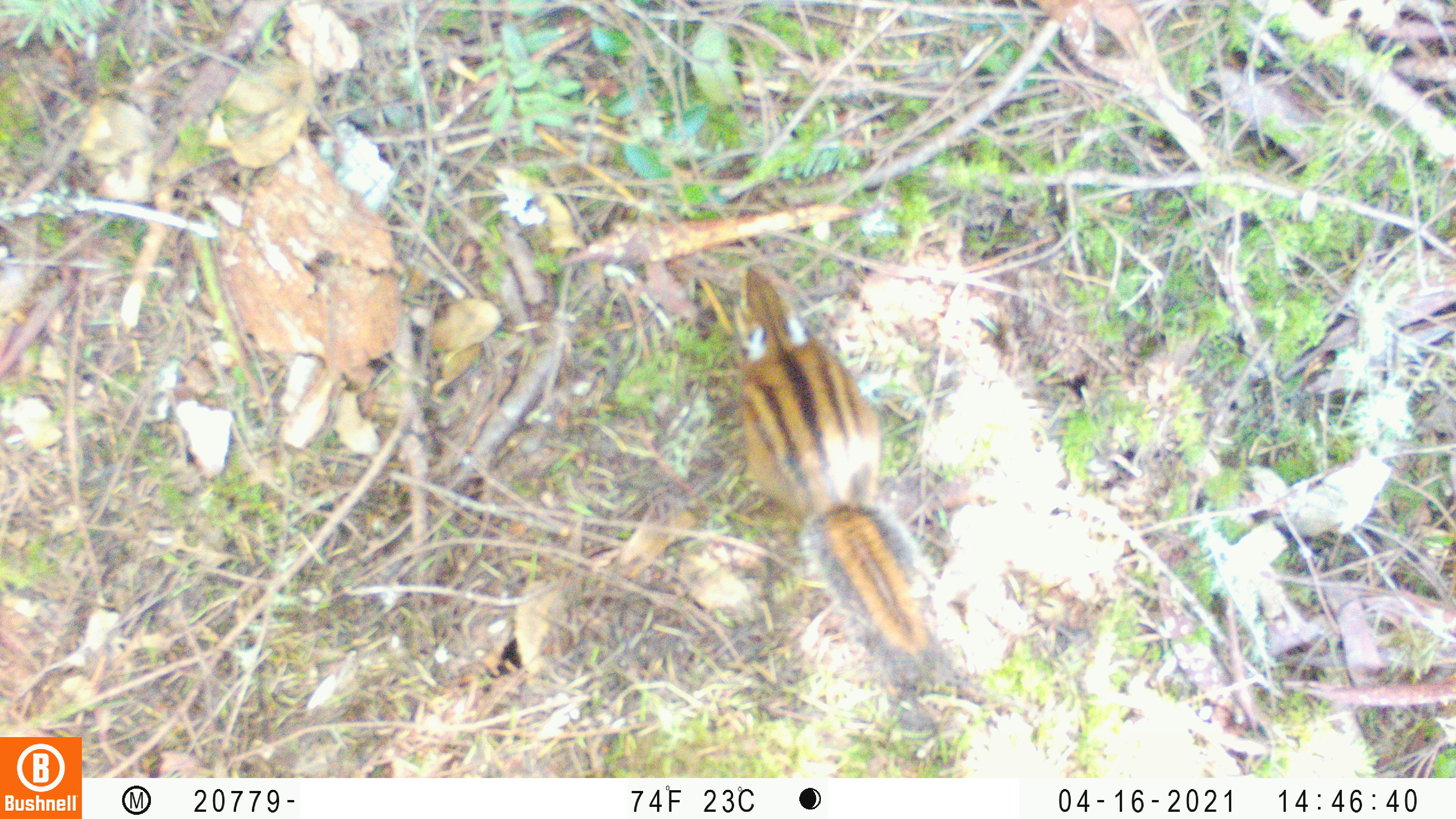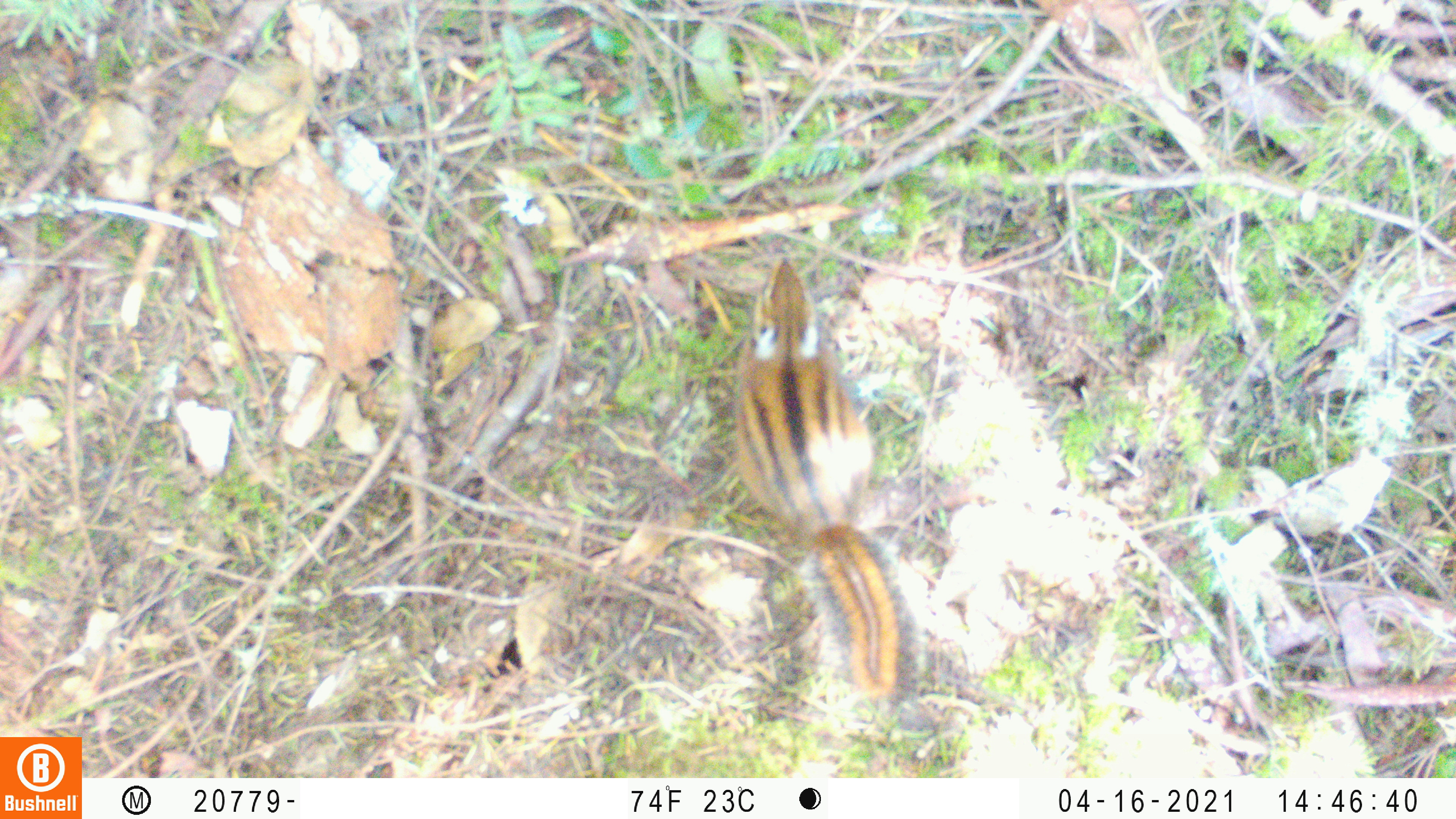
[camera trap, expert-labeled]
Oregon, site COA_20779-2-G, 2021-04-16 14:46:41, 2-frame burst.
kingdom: Animalia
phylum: Chordata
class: Mammalia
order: Rodentia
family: Sciuridae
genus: Neotamias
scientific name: Neotamias townsendii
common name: townsend's chipmunk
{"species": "townsend's chipmunk (Neotamias townsendii)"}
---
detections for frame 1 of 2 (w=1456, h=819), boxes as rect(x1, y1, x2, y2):
townsend's chipmunk: rect(688, 235, 1004, 733)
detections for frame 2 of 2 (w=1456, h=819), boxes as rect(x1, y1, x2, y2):
townsend's chipmunk: rect(701, 235, 963, 759)